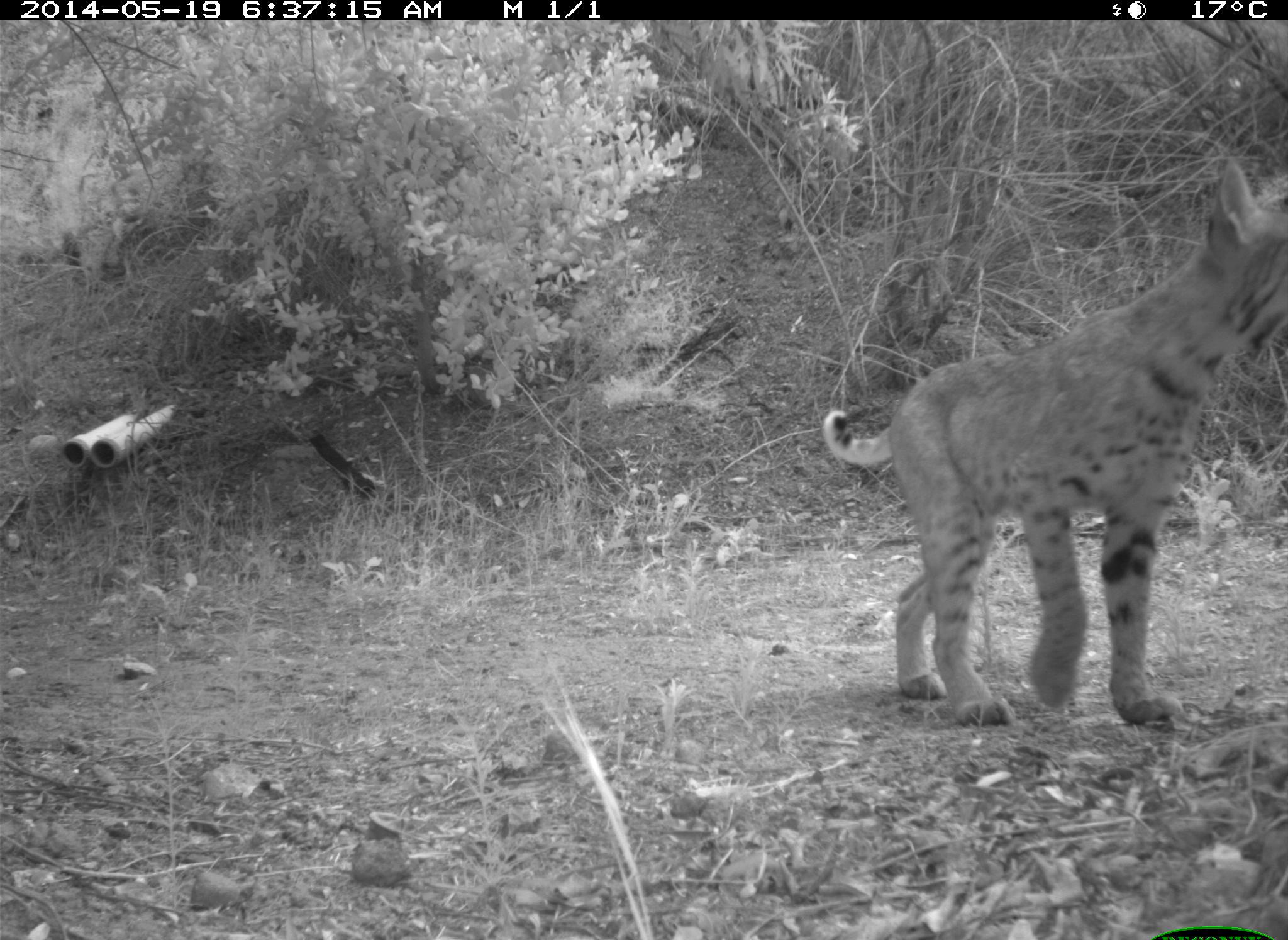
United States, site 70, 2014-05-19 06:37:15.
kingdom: Animalia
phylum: Chordata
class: Mammalia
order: Carnivora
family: Felidae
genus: Lynx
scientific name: Lynx rufus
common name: bobcat